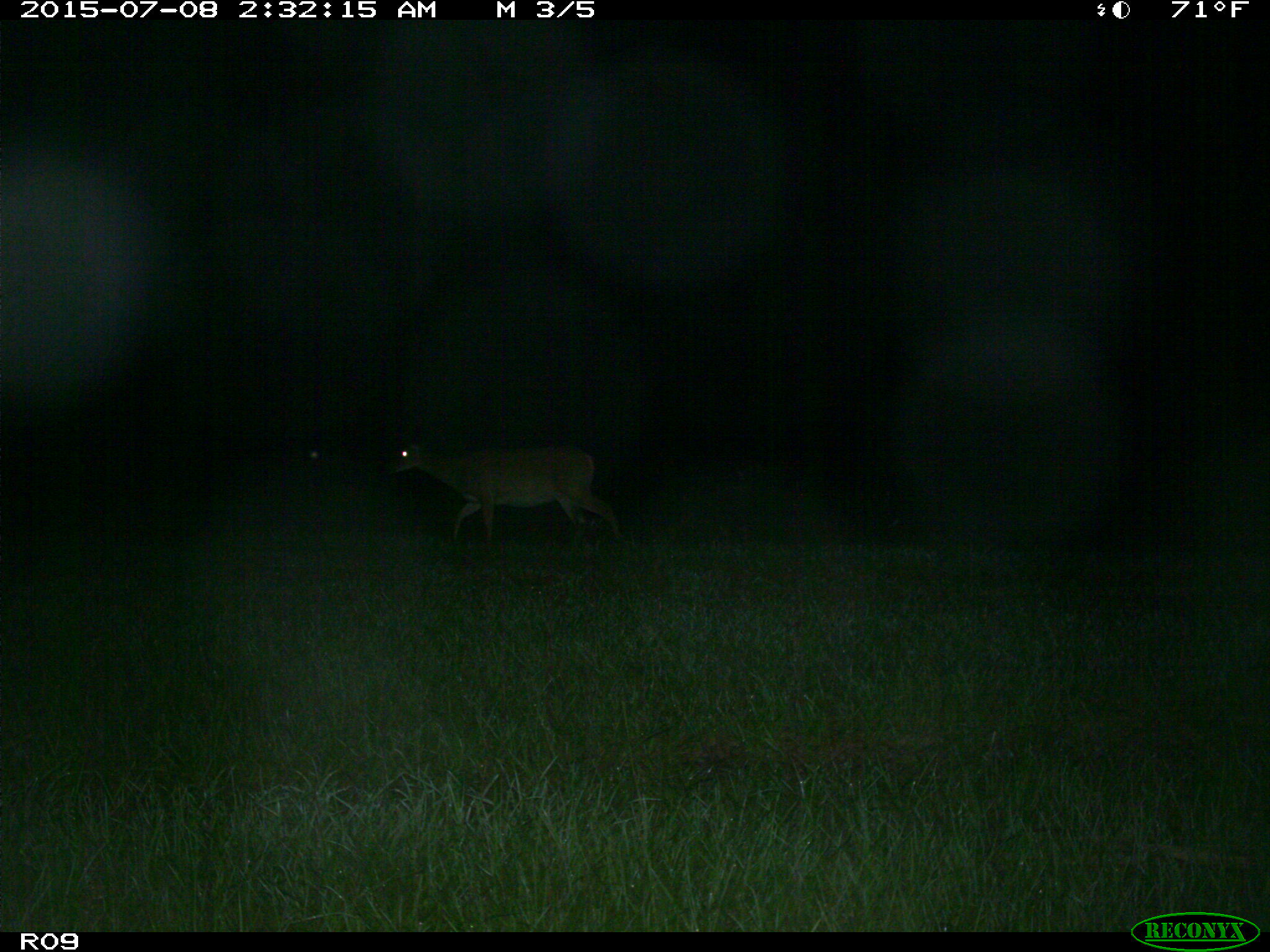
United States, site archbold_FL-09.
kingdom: Animalia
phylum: Chordata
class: Mammalia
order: Artiodactyla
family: Cervidae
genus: Odocoileus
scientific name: Odocoileus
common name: deer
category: unidentified deer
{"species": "unidentified deer (deer) (Odocoileus)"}